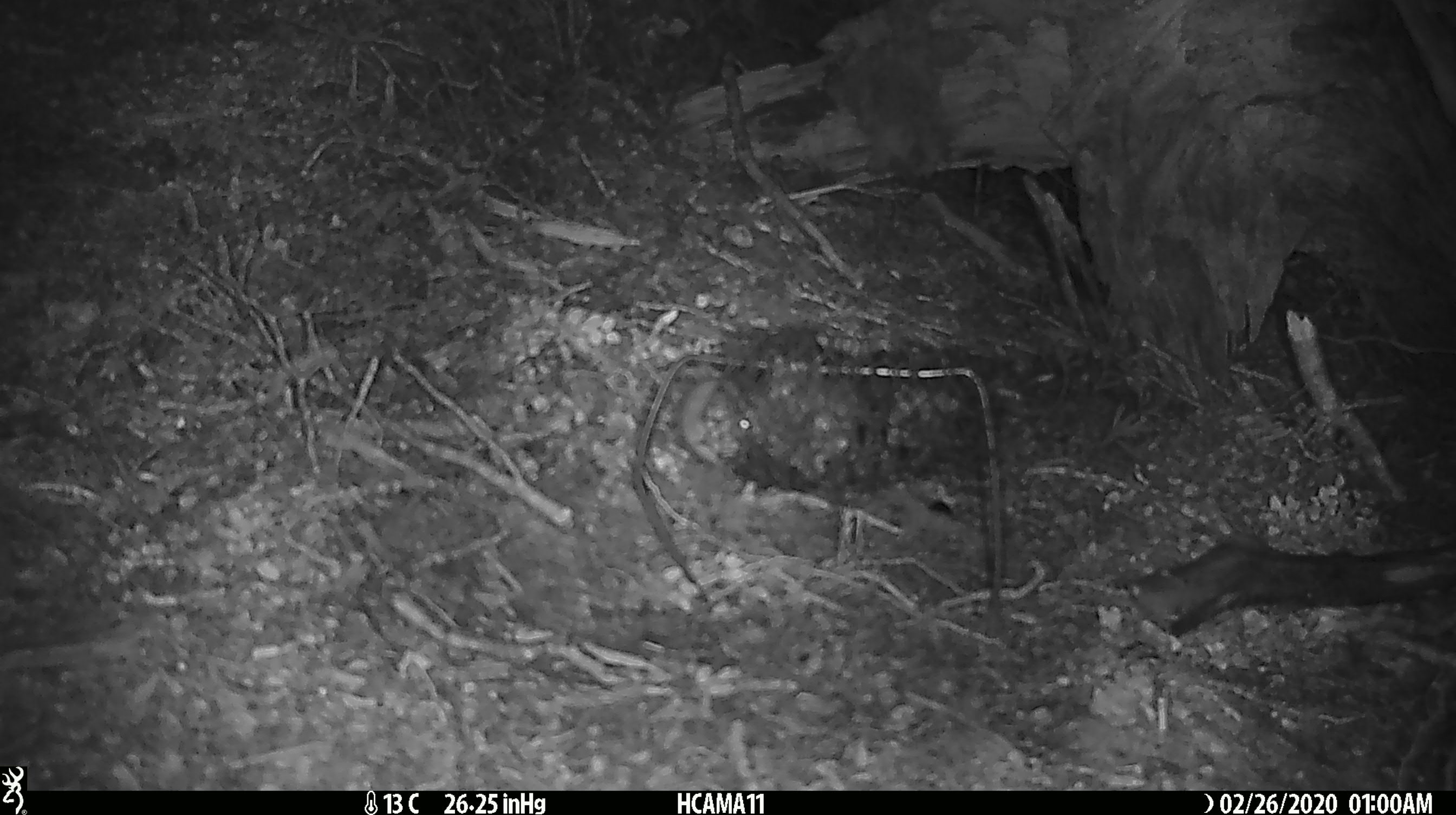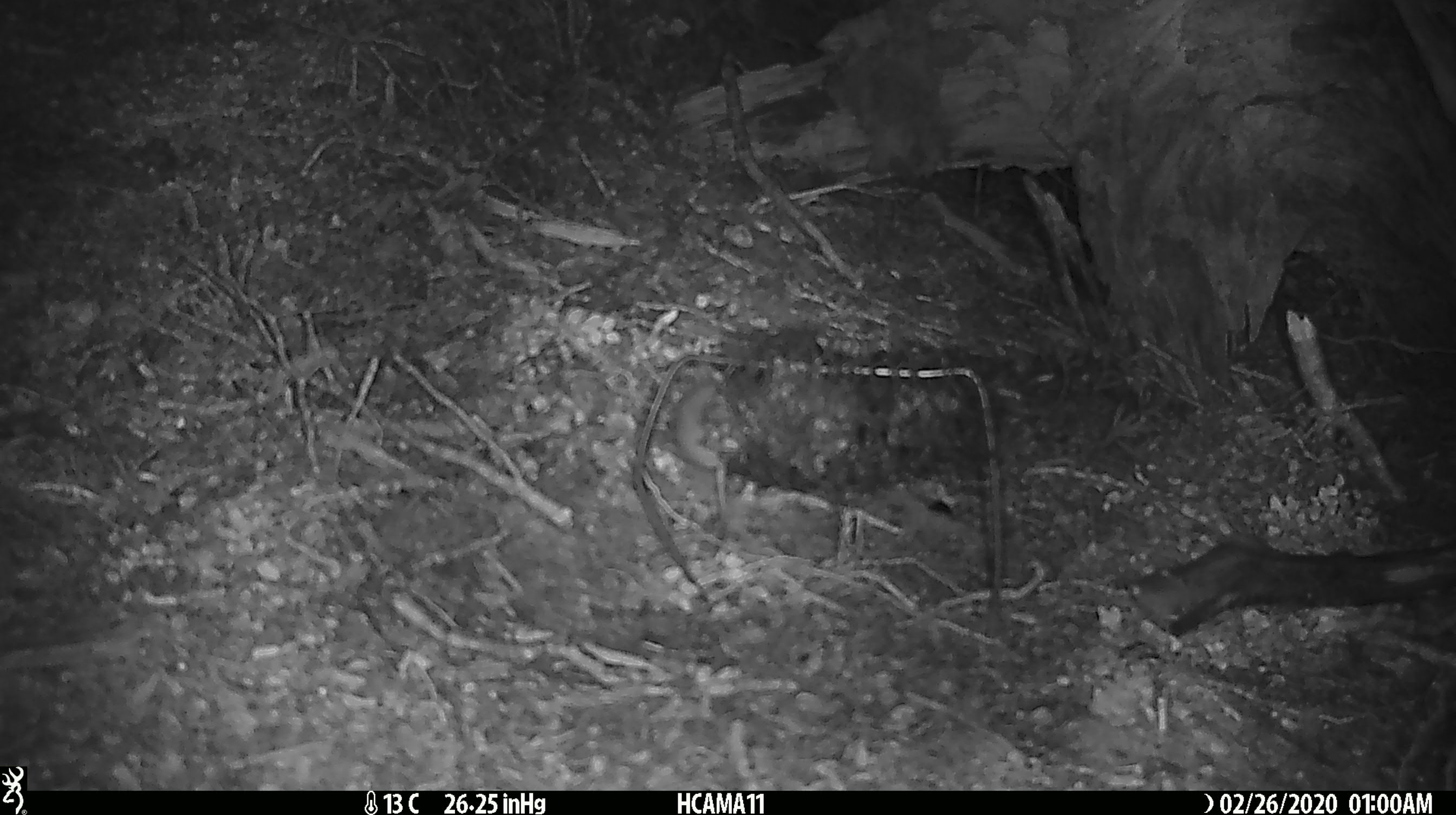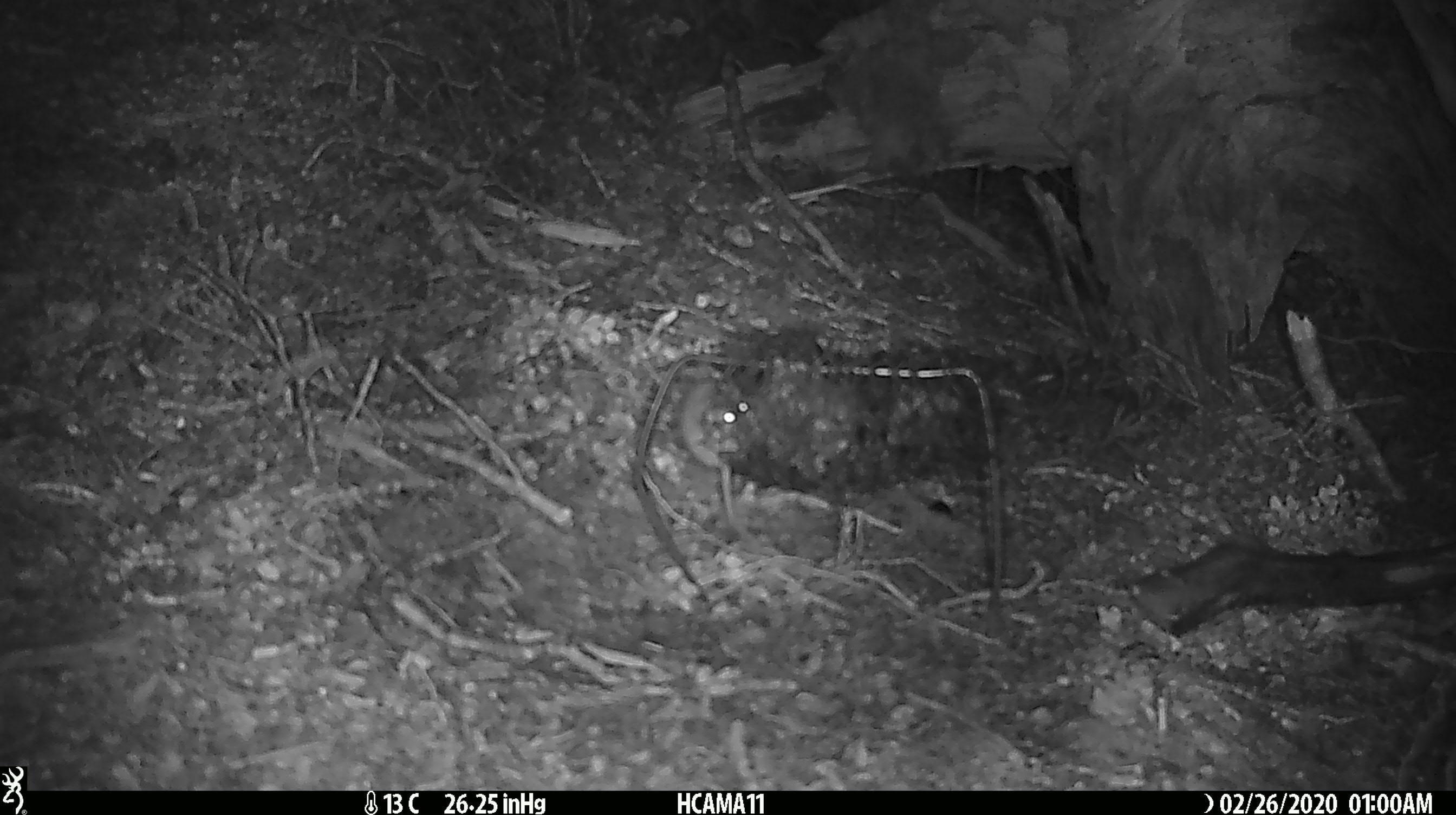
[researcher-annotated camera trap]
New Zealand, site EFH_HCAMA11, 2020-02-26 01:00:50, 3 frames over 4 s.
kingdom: Animalia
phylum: Chordata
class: Mammalia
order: Rodentia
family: Muridae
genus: Mus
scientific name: Mus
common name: mouse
Mouse (Mus).